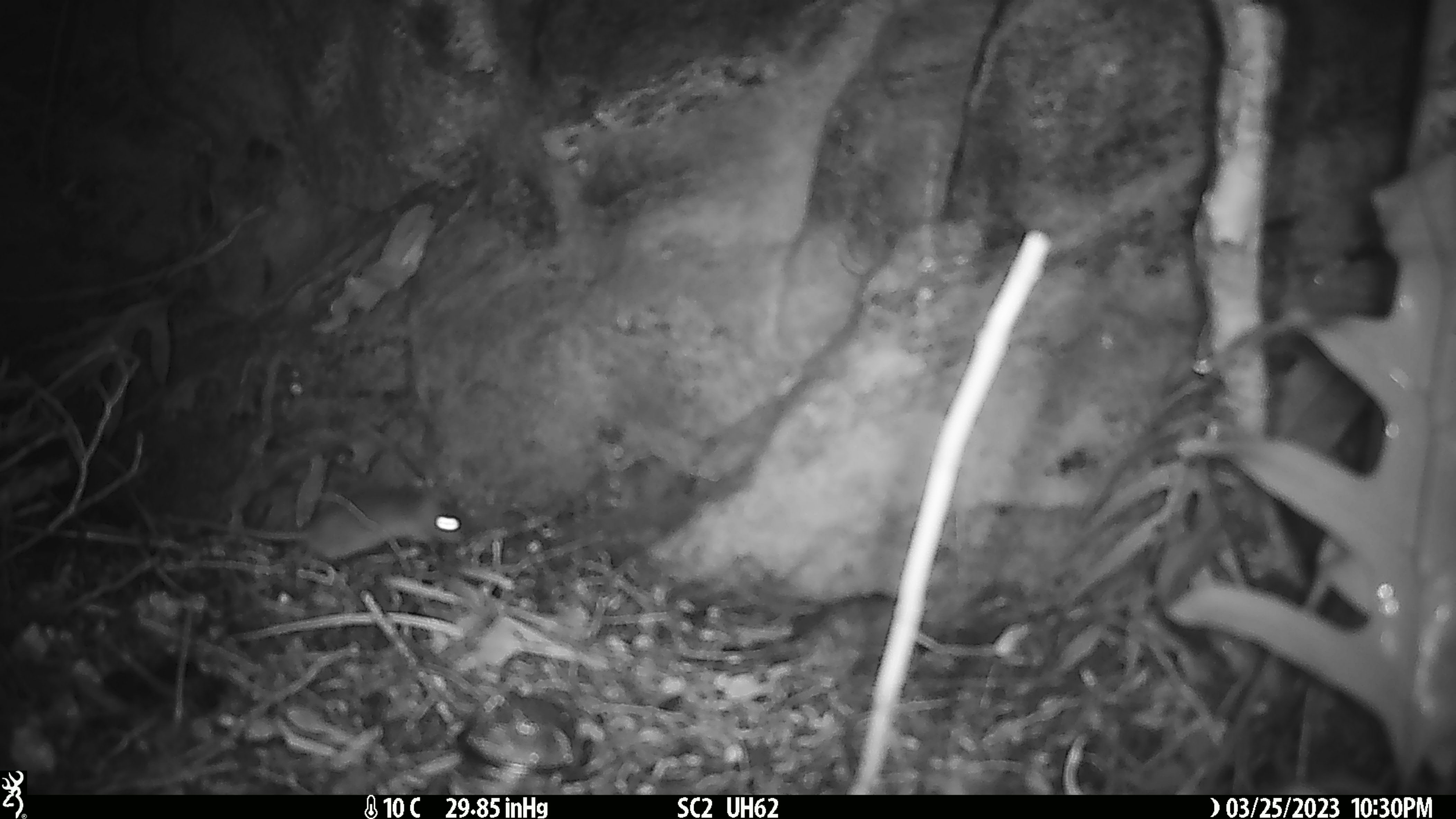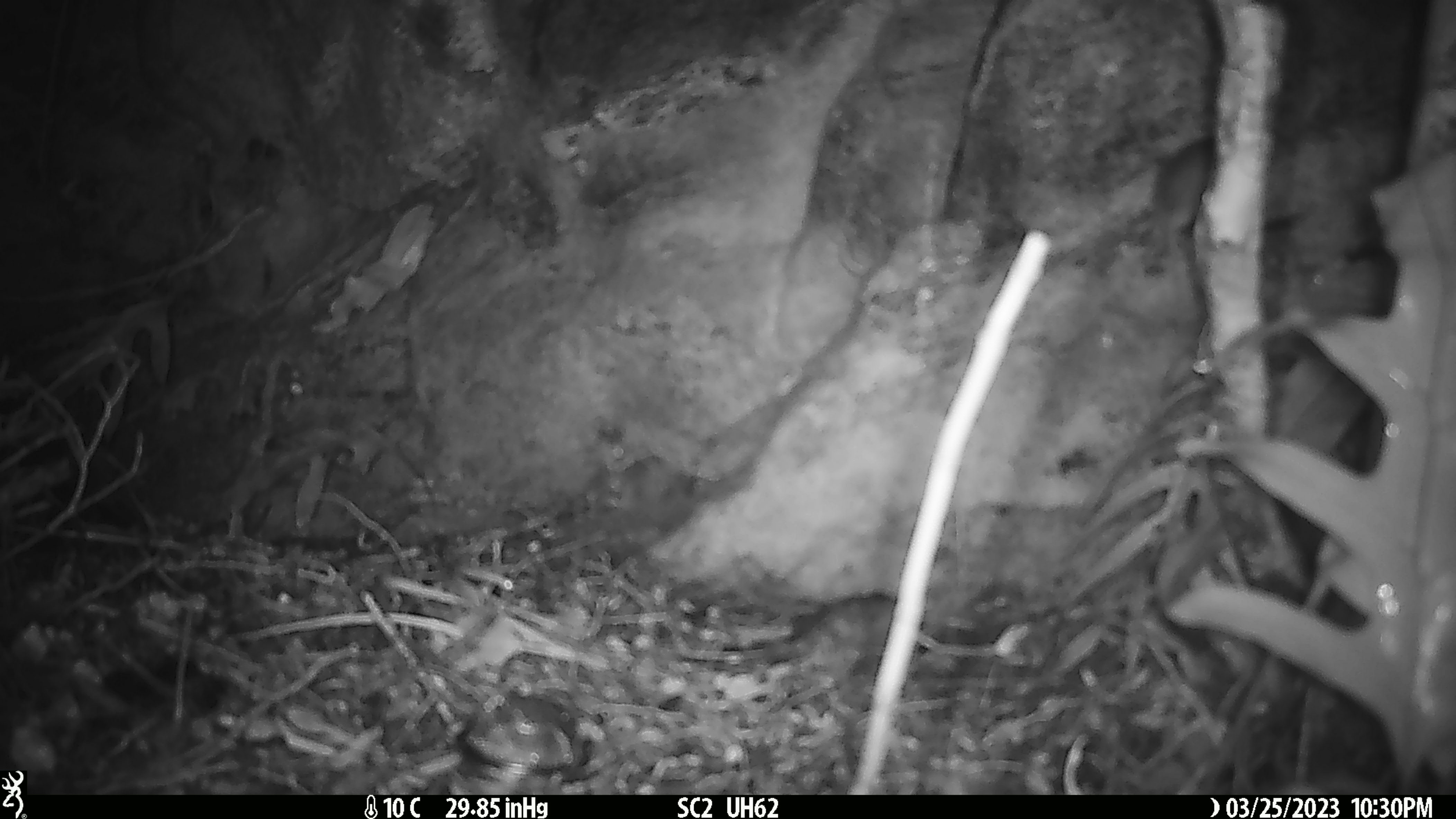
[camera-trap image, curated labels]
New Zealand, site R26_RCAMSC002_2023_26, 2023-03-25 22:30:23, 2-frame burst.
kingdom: Animalia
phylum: Chordata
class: Mammalia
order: Rodentia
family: Muridae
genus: Mus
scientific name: Mus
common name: mouse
Mouse (Mus).